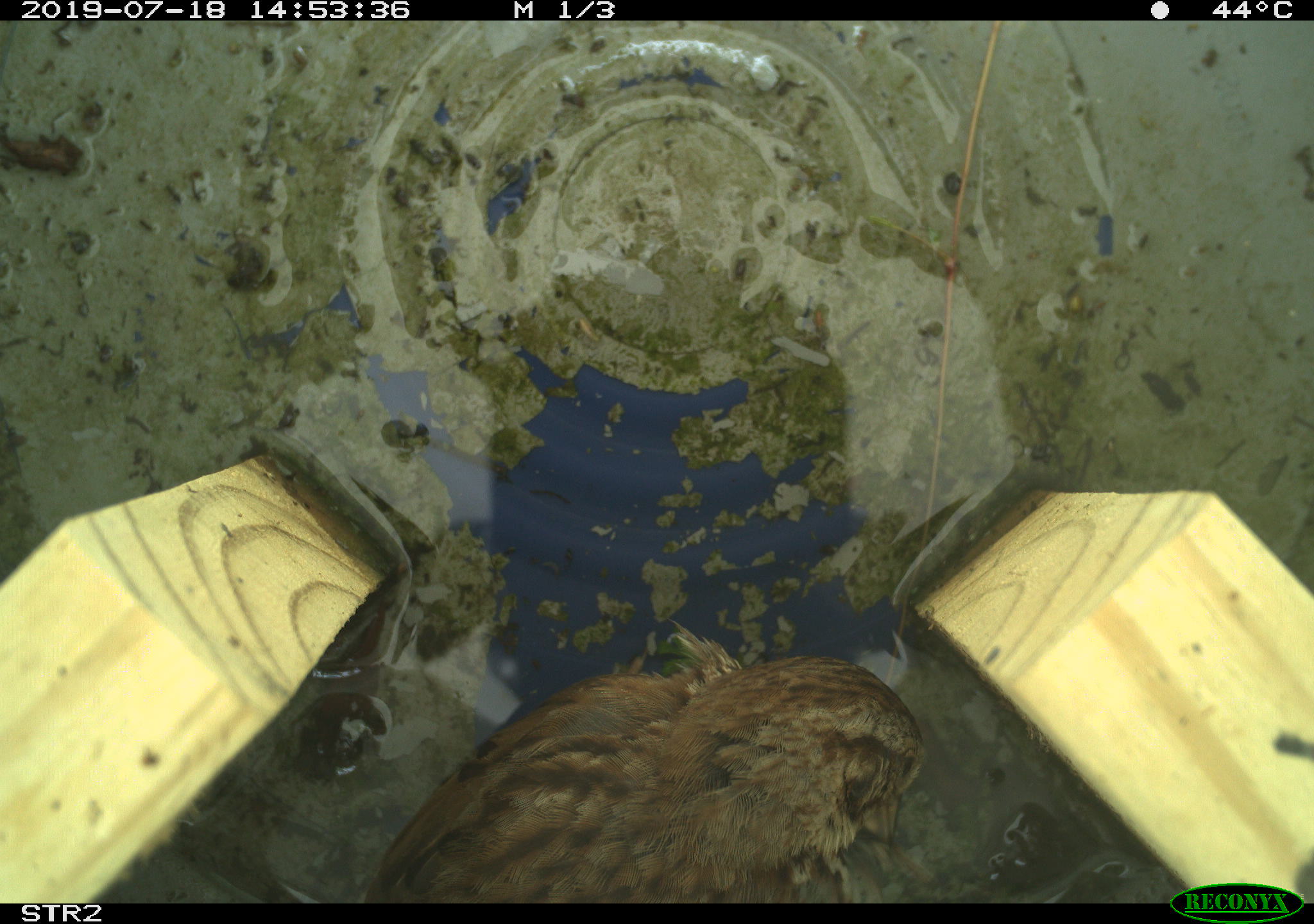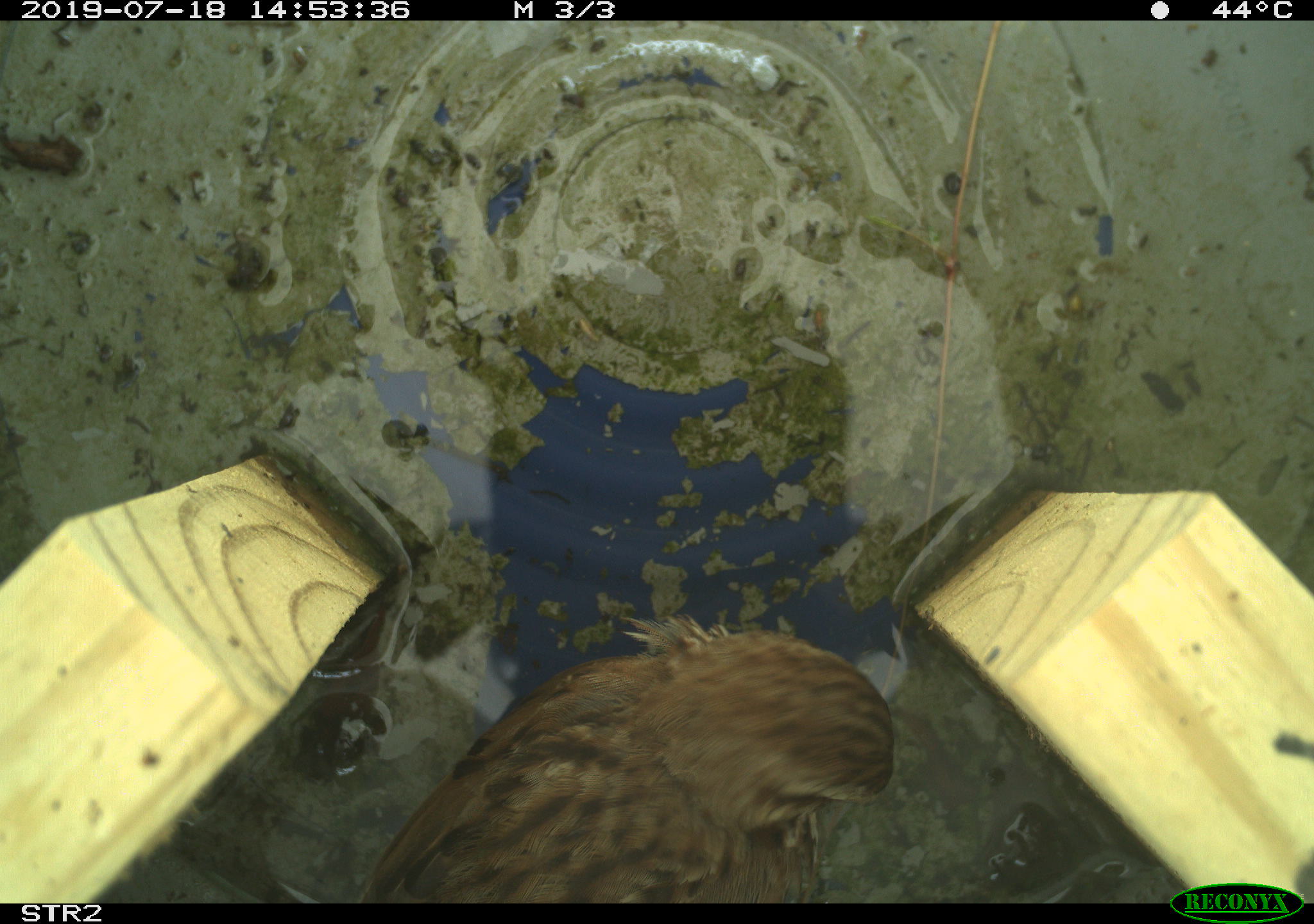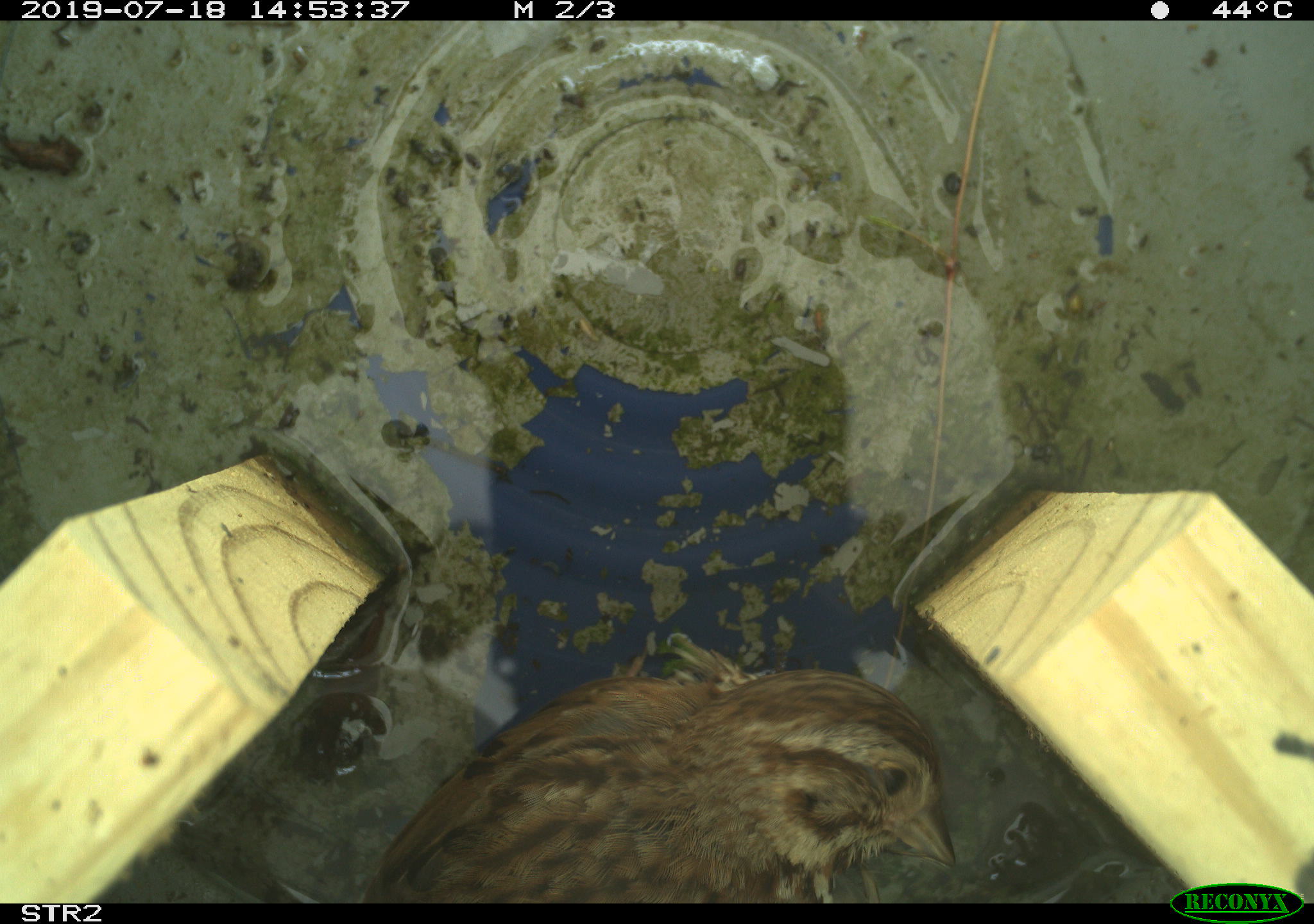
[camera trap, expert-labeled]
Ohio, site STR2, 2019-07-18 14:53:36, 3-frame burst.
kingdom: Animalia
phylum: Chordata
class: Aves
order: Passeriformes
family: Passerellidae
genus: Melospiza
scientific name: Melospiza melodia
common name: song sparrow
Song sparrow (Melospiza melodia).